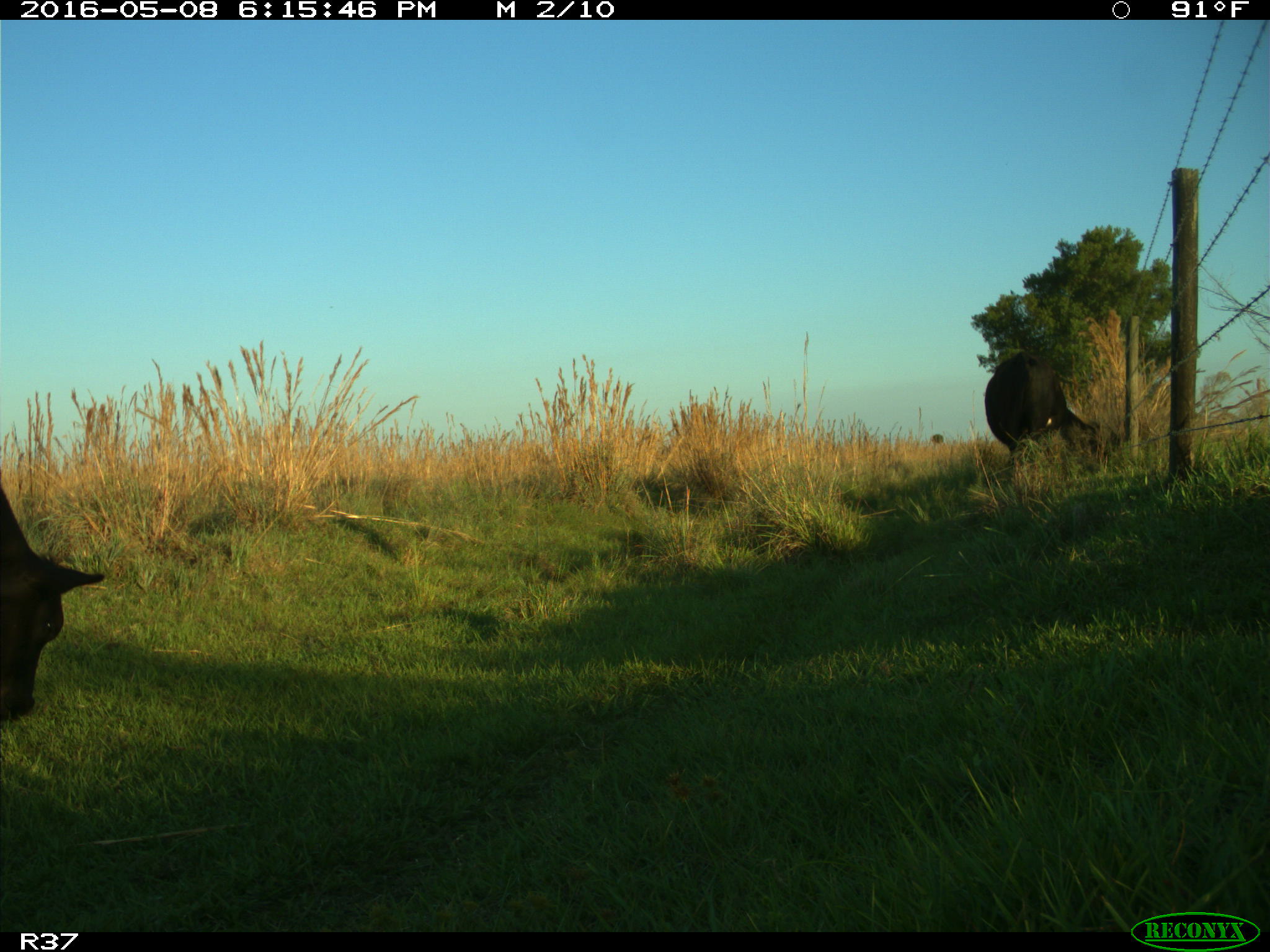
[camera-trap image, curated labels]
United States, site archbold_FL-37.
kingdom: Animalia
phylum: Chordata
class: Mammalia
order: Artiodactyla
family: Bovidae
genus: Bos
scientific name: Bos taurus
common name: domestic cow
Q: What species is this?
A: Bos taurus (domestic cow).